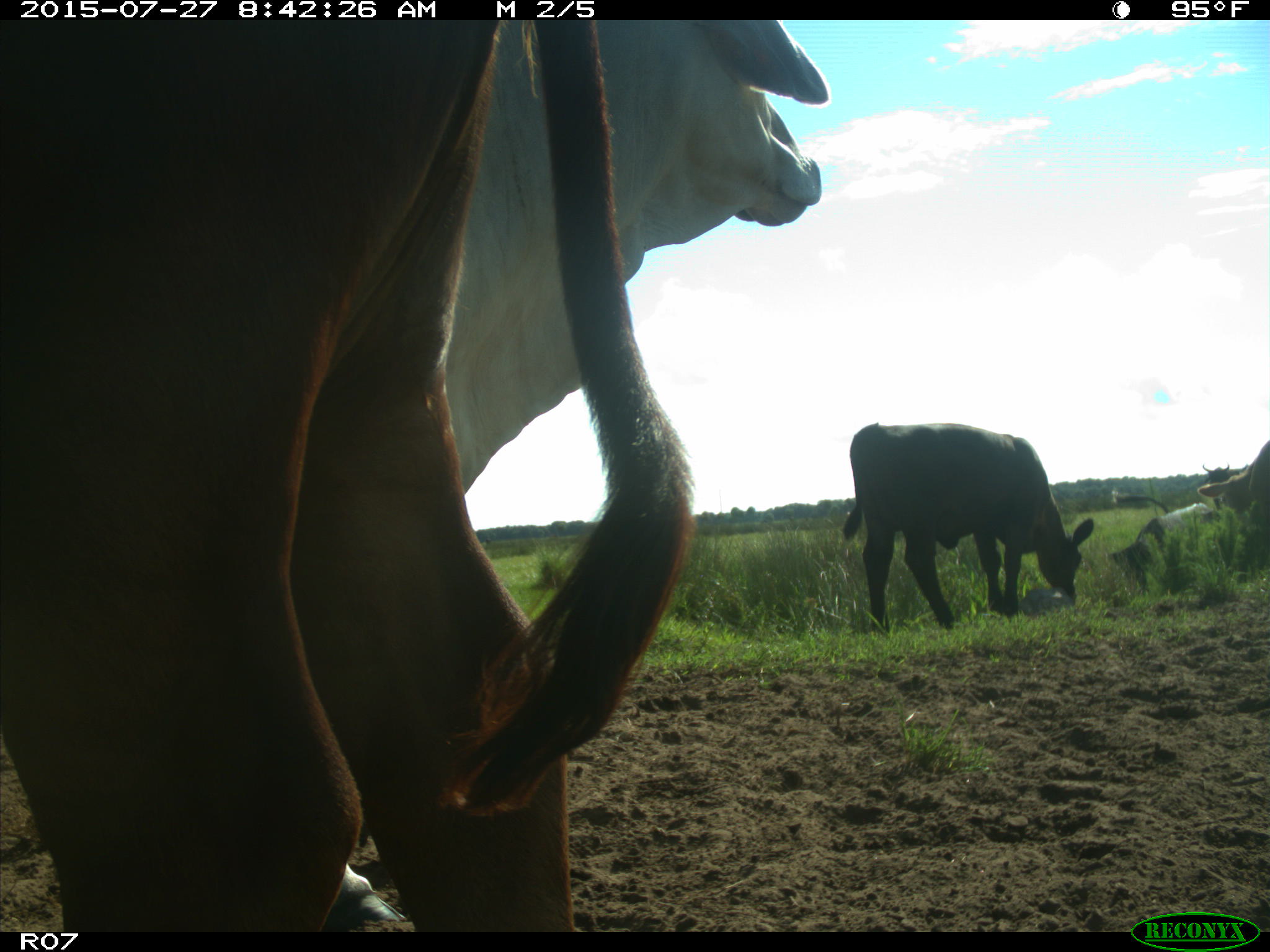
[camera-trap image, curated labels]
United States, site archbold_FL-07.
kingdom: Animalia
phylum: Chordata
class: Mammalia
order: Artiodactyla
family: Bovidae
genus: Bos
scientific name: Bos taurus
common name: domestic cow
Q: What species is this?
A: Bos taurus (domestic cow).